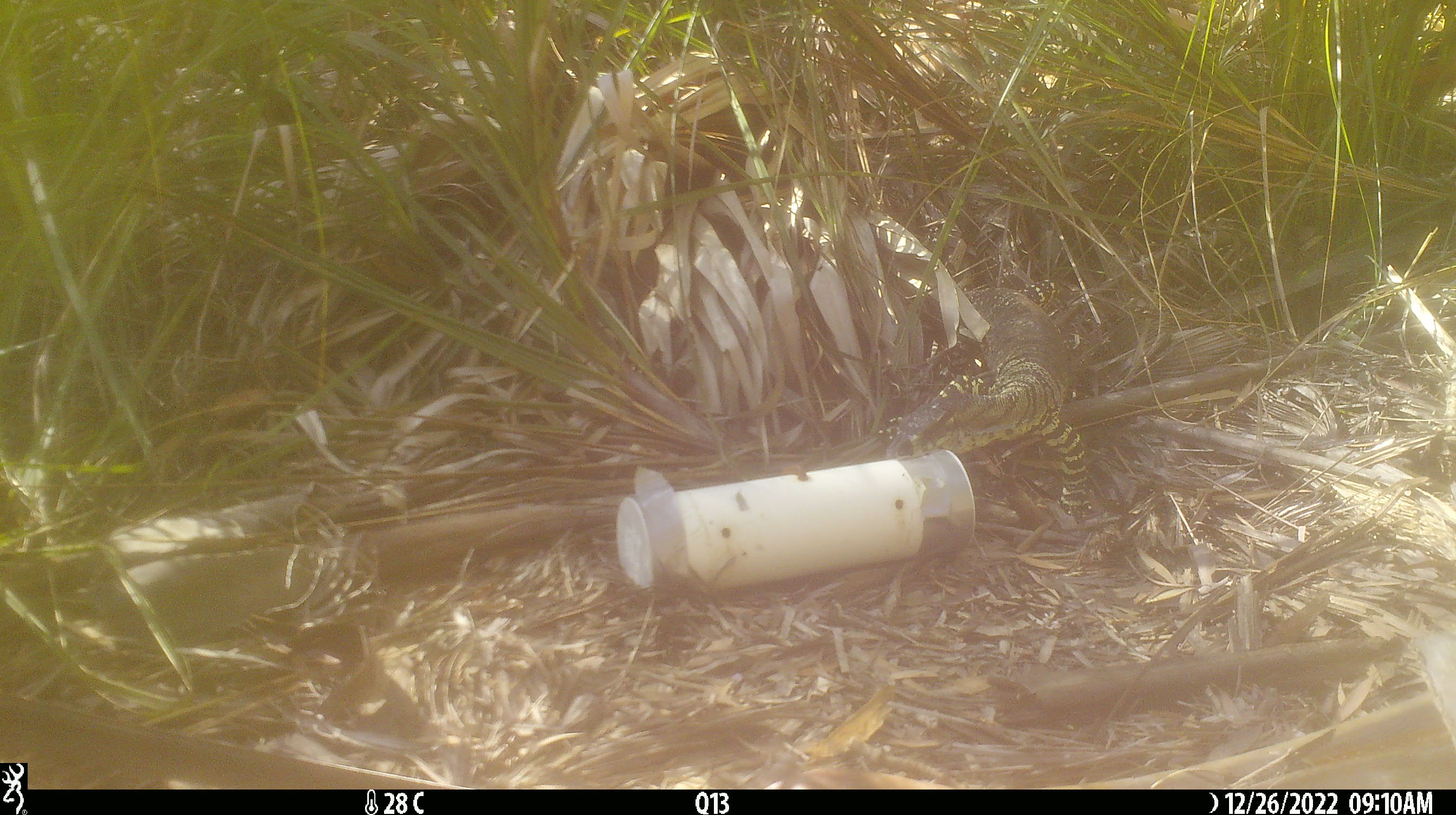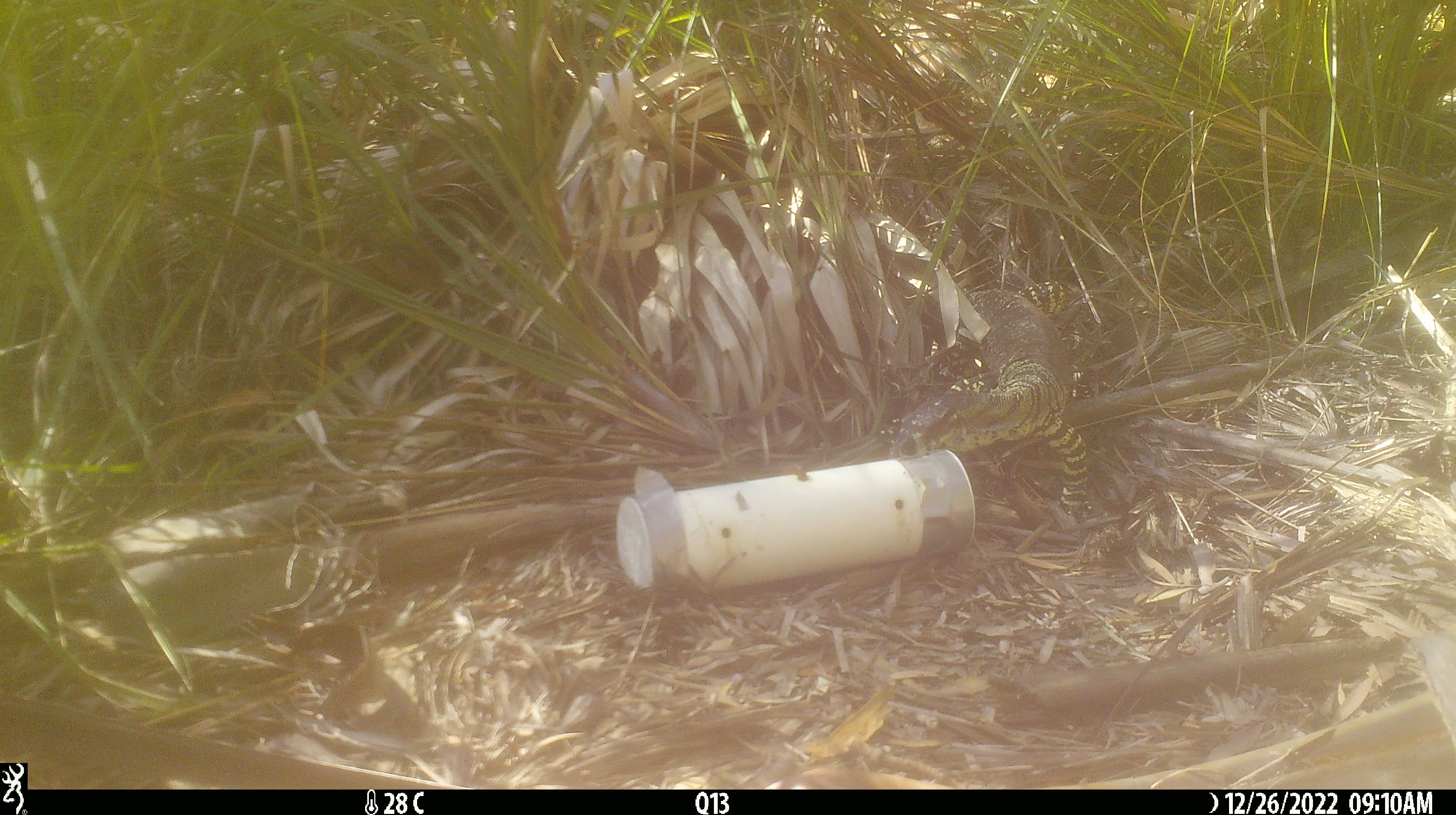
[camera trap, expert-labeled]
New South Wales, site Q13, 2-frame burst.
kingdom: Animalia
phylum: Chordata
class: Reptilia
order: Squamata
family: Varanidae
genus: Varanus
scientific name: Varanus varius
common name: lace monitor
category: goanna